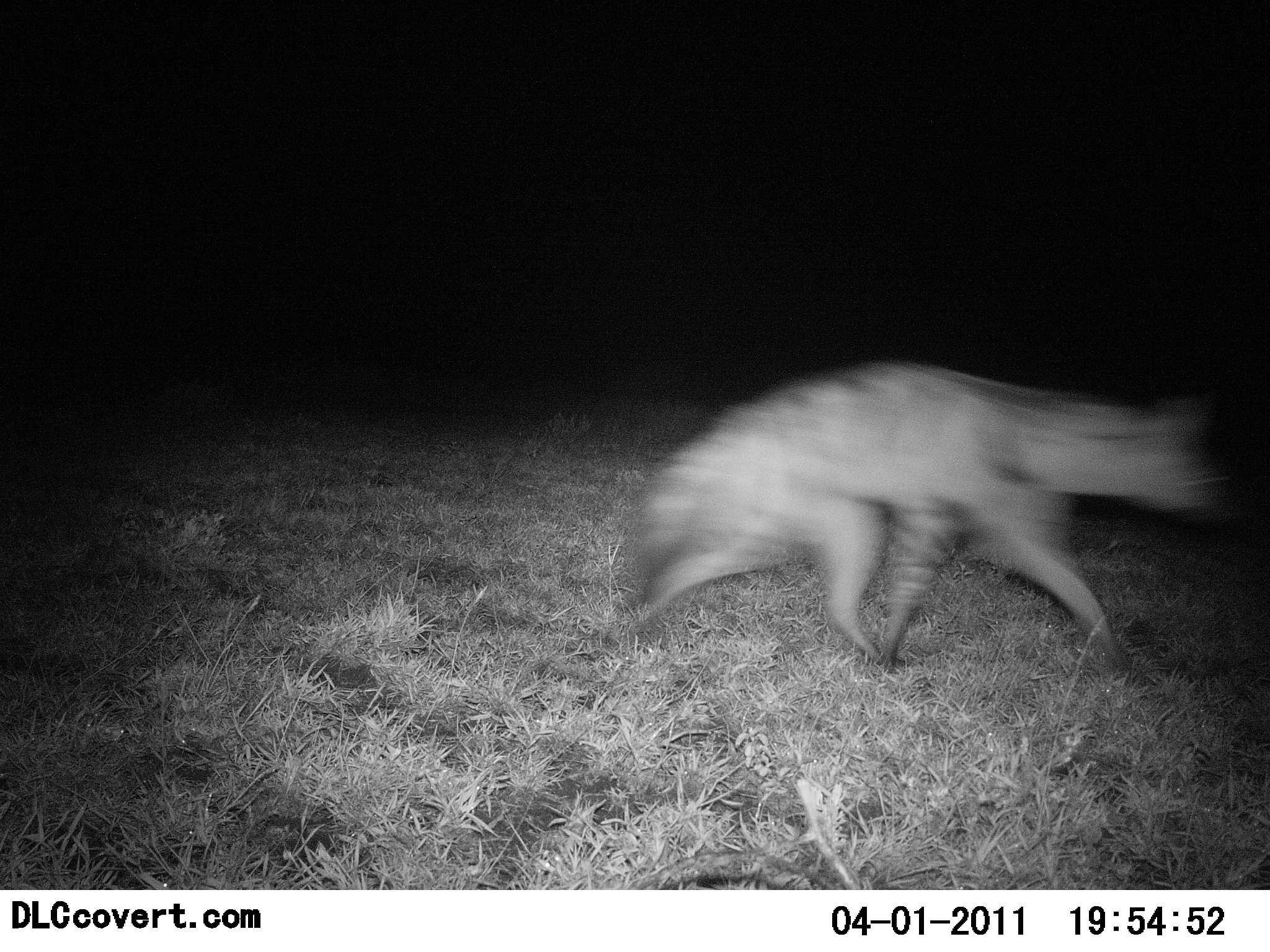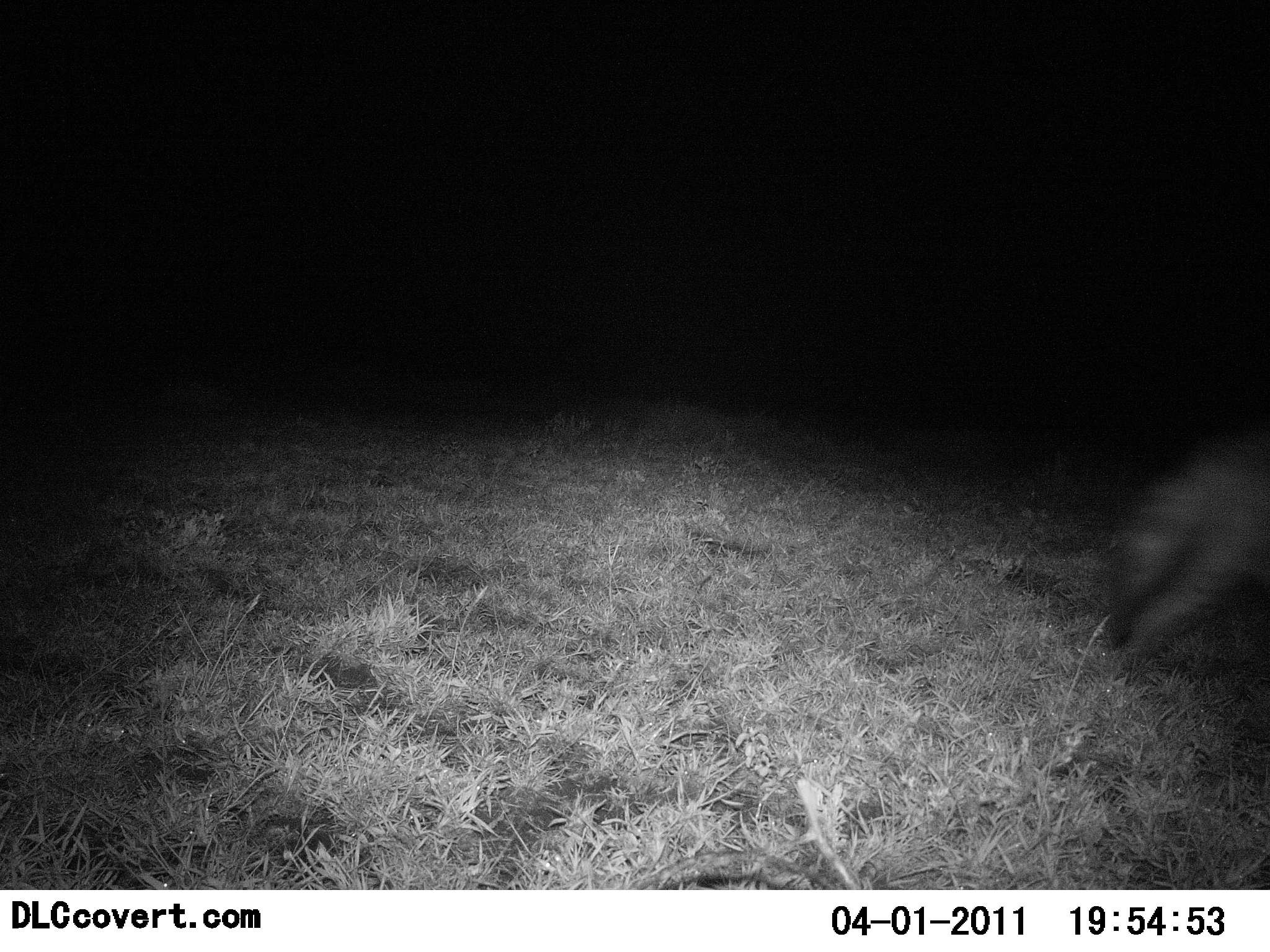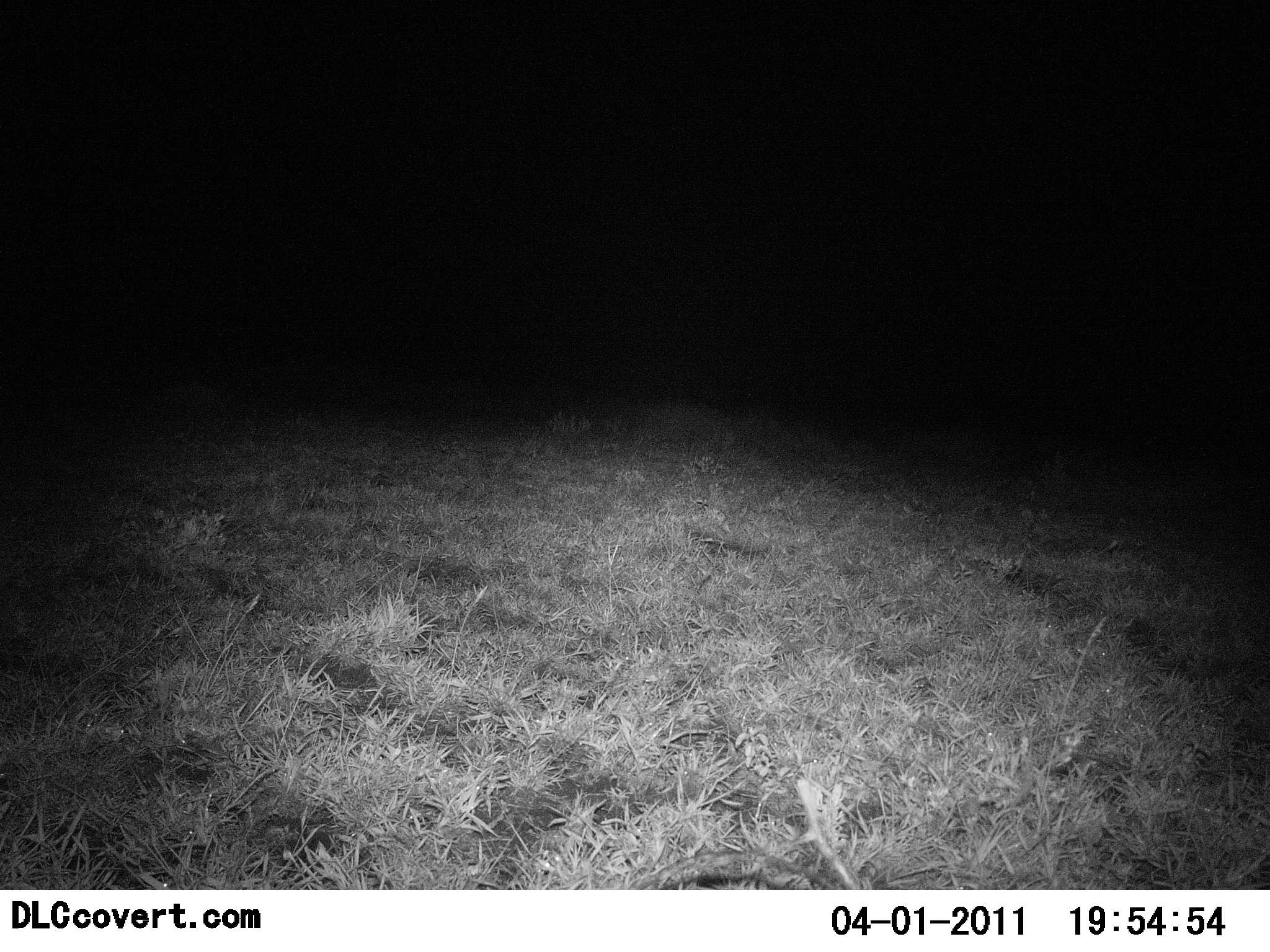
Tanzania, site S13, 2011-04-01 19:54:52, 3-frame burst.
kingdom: Animalia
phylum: Chordata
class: Mammalia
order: Carnivora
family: Hyaenidae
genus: Crocuta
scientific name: Crocuta crocuta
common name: spotted hyena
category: hyenaspotted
Hyenaspotted (spotted hyena) (Crocuta crocuta), count 1. Behavior (volunteer vote fractions): standing 0%, resting 0%, moving 100%, interacting 0%. Young present (vote fraction): 0%. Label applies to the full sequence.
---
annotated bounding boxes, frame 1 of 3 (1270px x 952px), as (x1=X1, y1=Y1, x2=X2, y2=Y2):
animal: (x1=613, y1=355, x2=1228, y2=676)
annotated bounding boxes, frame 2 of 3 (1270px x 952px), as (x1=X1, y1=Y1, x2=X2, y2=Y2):
animal: (x1=1102, y1=428, x2=1270, y2=677)